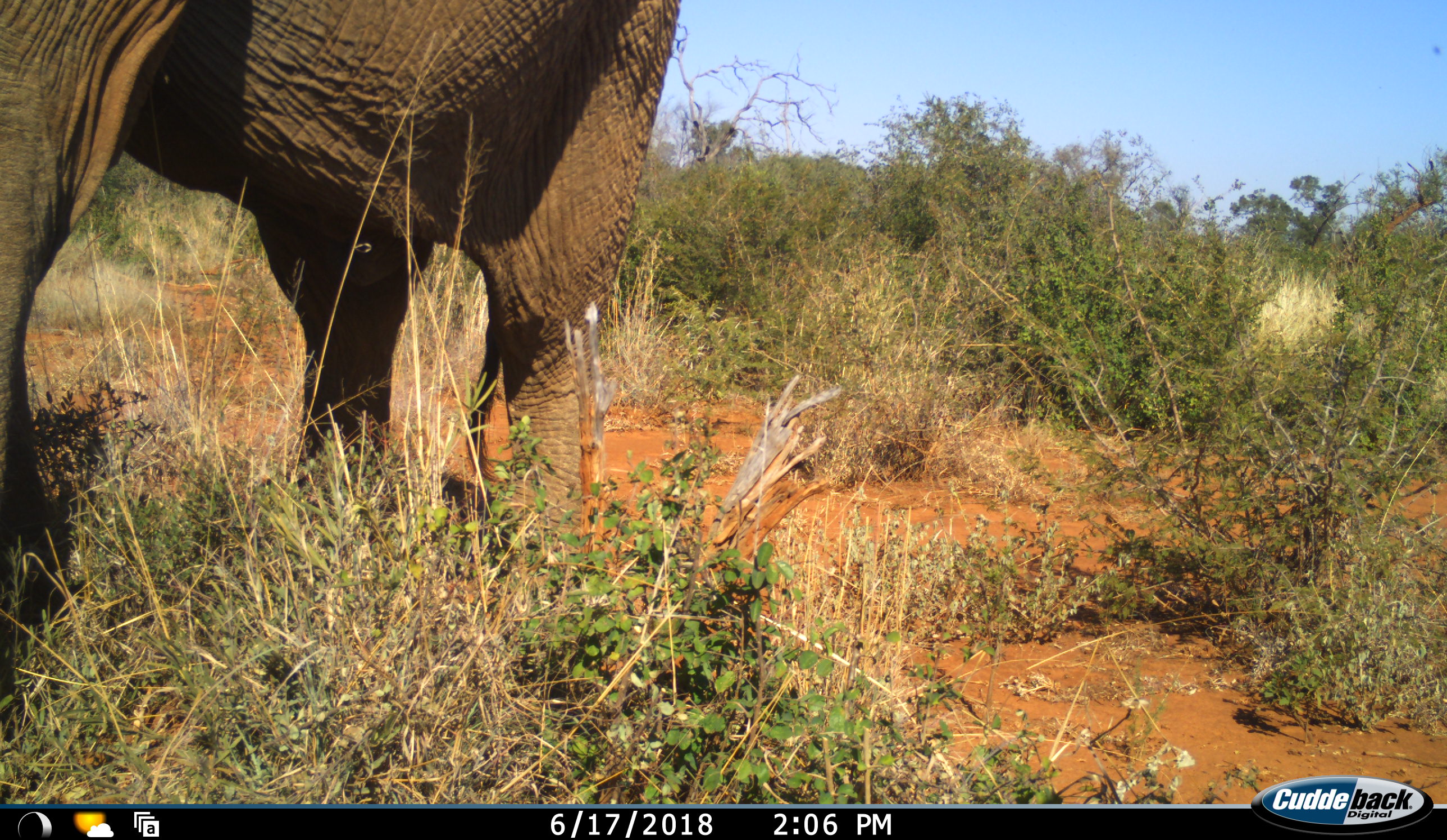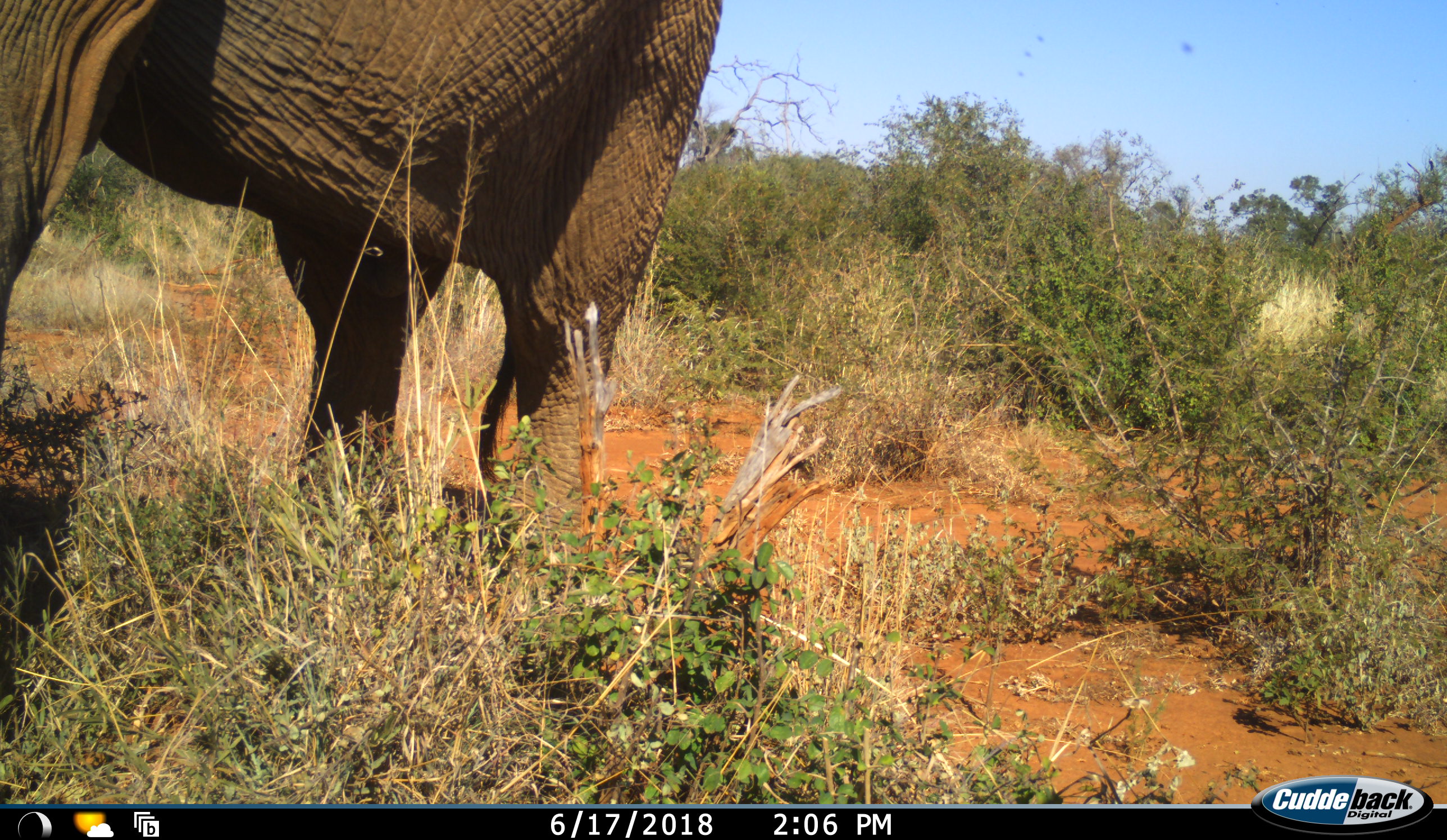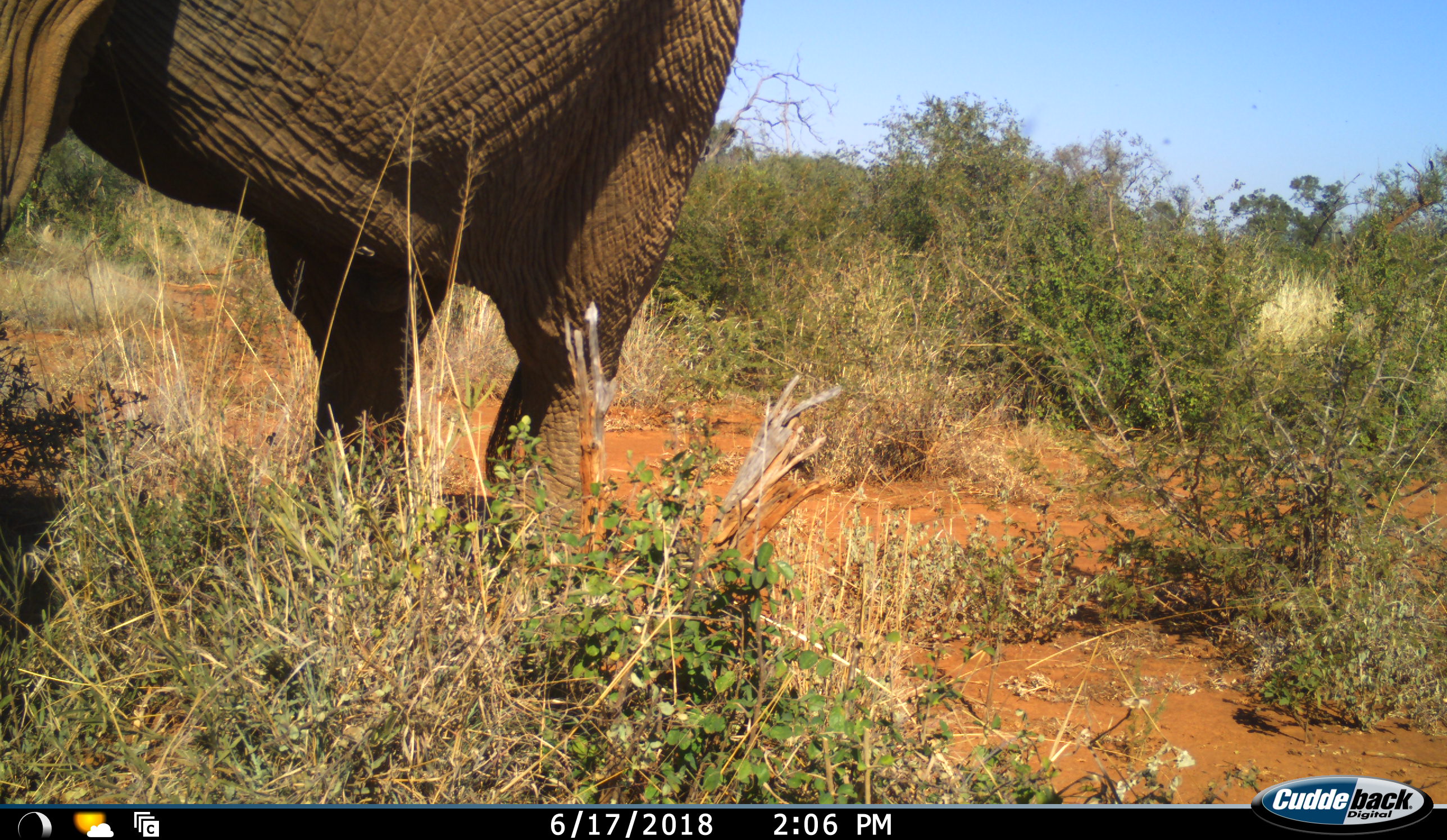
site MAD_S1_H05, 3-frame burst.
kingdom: Animalia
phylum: Chordata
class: Mammalia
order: Proboscidea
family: Elephantidae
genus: Loxodonta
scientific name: Loxodonta africana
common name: african bush elephant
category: elephant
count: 1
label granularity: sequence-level